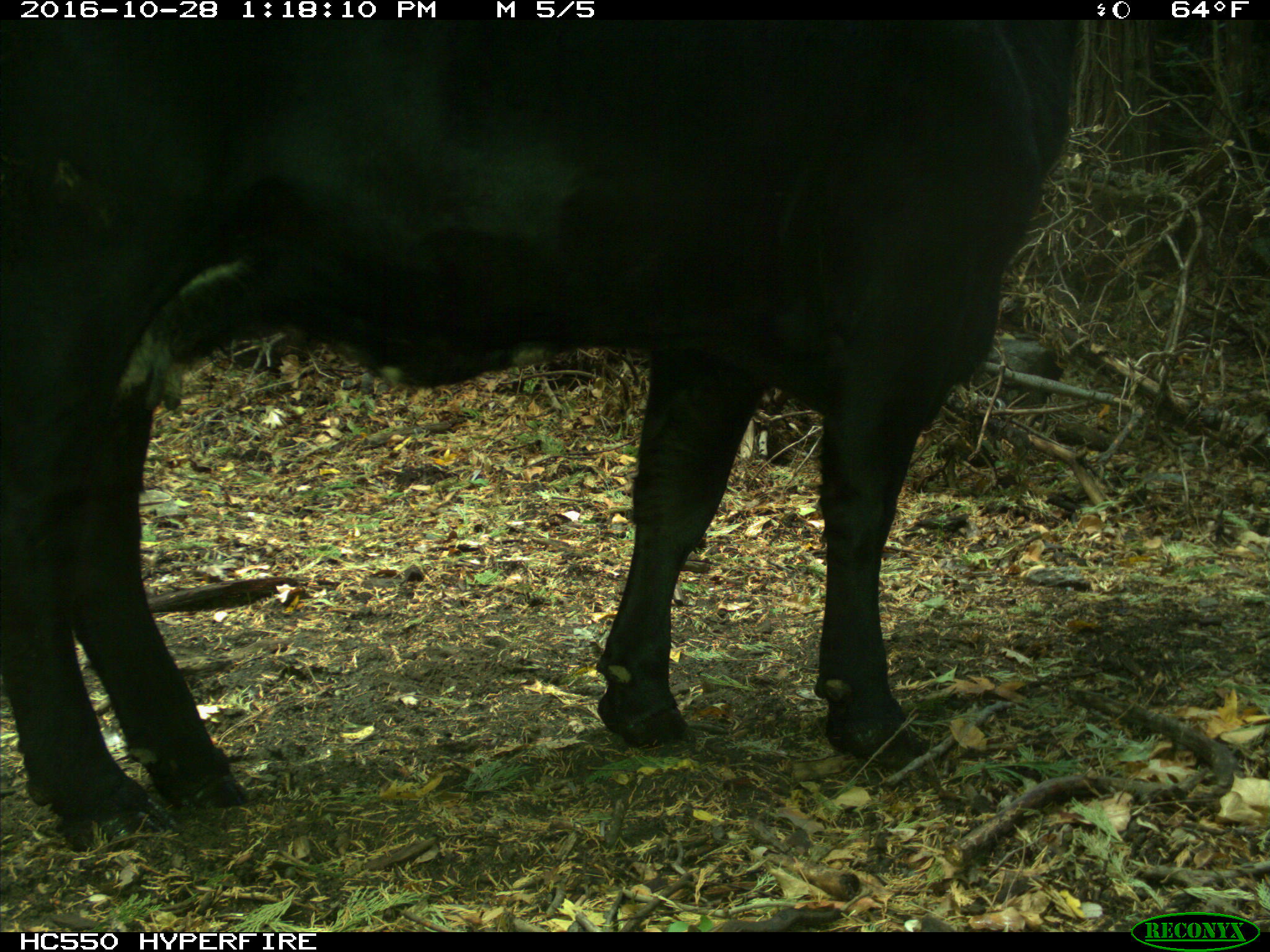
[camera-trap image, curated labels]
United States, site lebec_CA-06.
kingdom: Animalia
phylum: Chordata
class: Mammalia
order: Artiodactyla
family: Bovidae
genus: Bos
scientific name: Bos taurus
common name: domestic cow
Bos taurus (domestic cow).